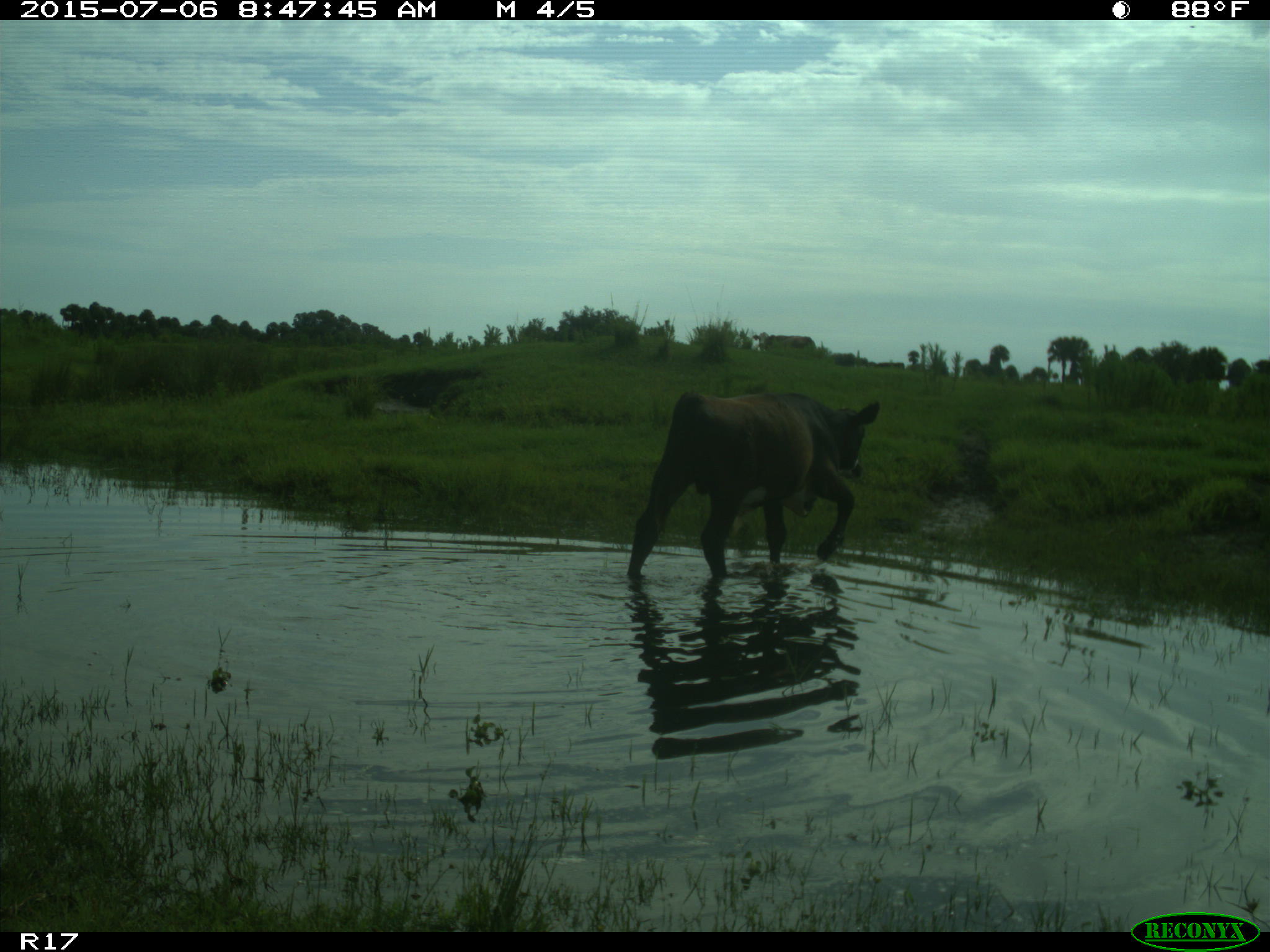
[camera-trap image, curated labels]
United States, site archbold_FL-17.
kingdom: Animalia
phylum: Chordata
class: Mammalia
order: Artiodactyla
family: Bovidae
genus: Bos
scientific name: Bos taurus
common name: domestic cow